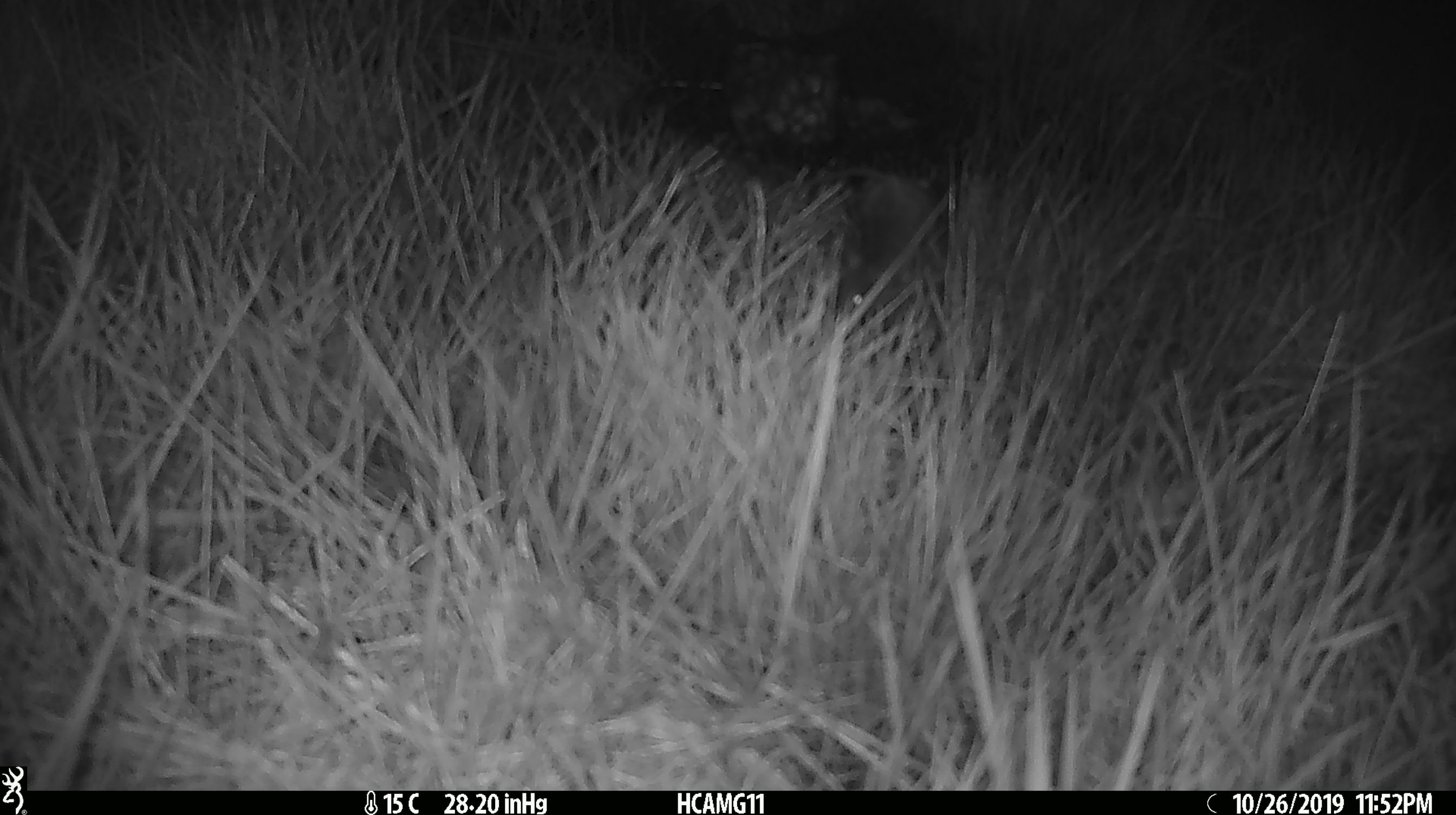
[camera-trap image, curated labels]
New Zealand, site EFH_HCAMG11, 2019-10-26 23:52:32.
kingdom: Animalia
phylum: Chordata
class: Mammalia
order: Rodentia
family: Muridae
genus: Mus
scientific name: Mus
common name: mouse